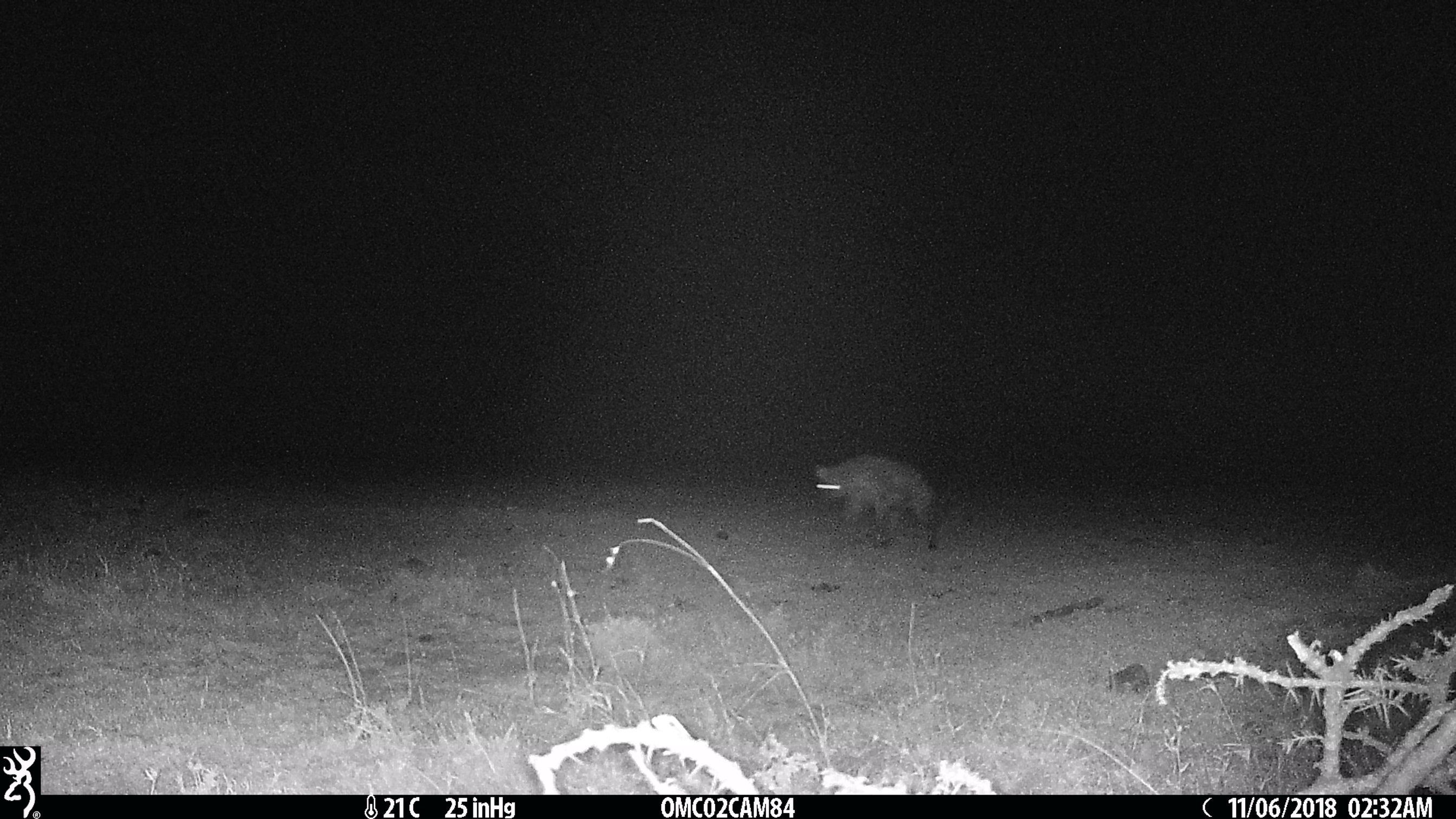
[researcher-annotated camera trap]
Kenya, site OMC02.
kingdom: Animalia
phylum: Chordata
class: Mammalia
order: Carnivora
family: Hyaenidae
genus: Crocuta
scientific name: Crocuta crocuta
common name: spotted hyena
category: hyena spotted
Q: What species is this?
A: Hyena spotted (spotted hyena) (Crocuta crocuta).